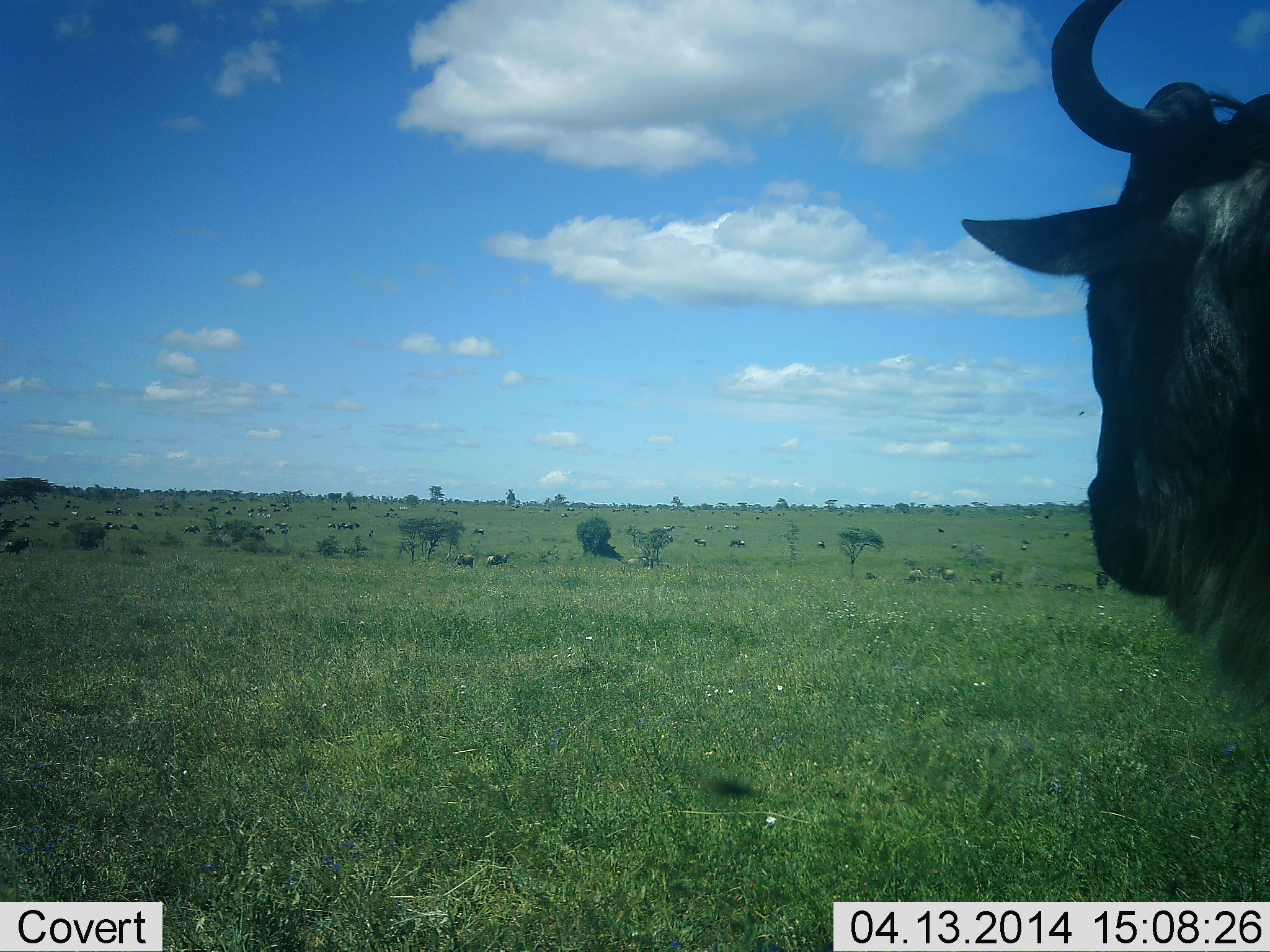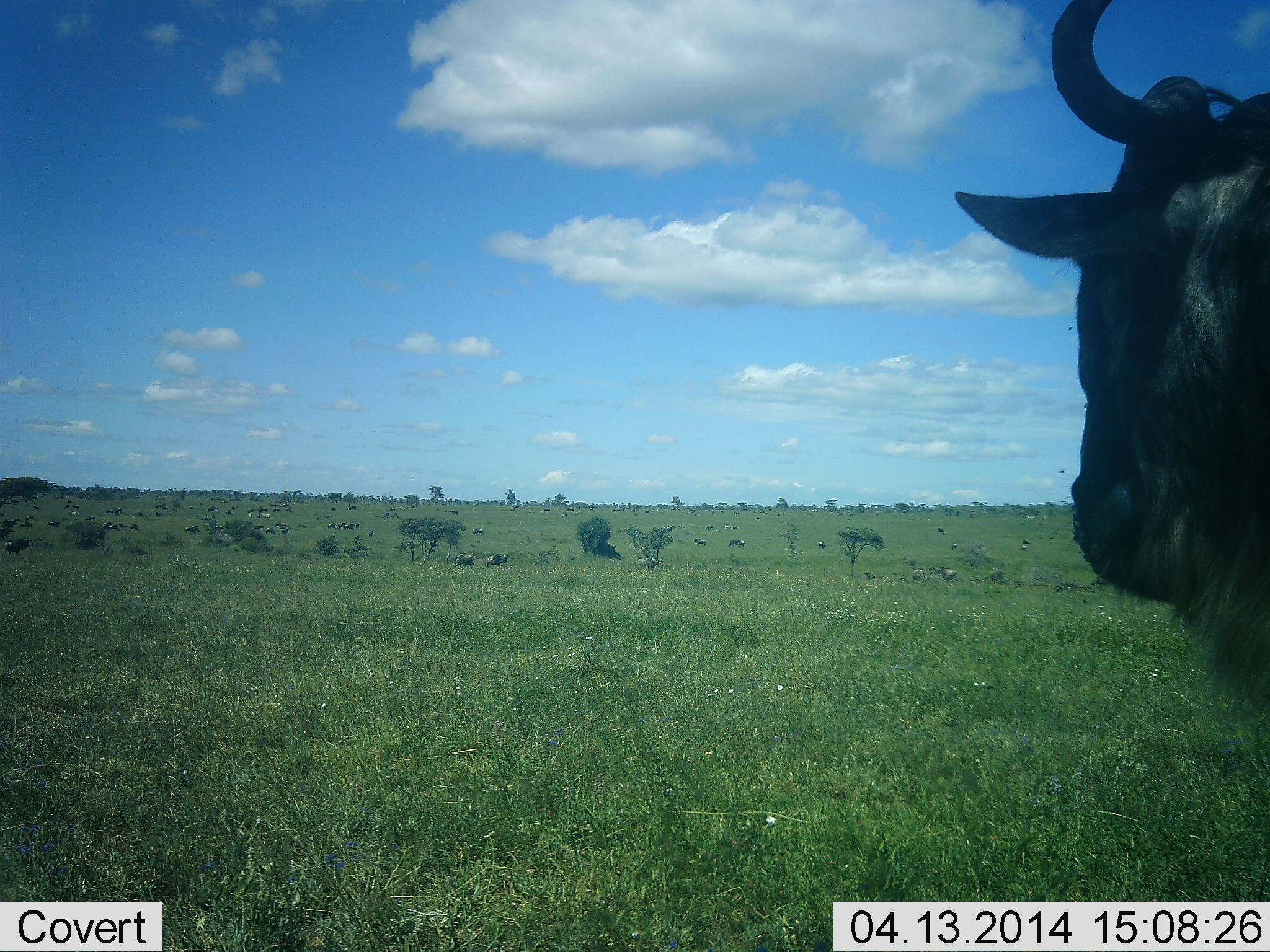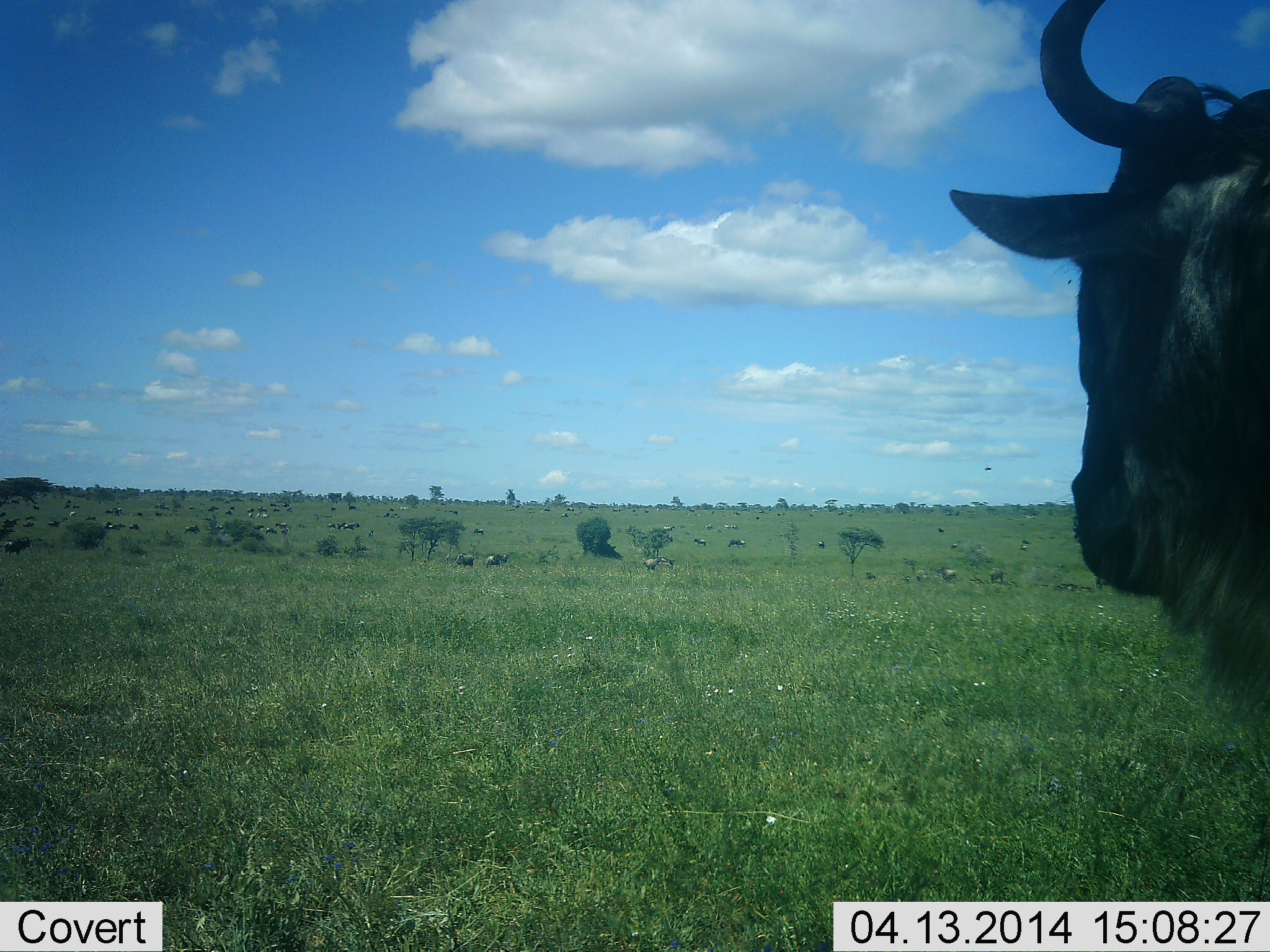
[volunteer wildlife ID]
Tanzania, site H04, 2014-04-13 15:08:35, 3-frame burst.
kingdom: Animalia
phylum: Chordata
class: Mammalia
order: Artiodactyla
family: Bovidae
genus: Connochaetes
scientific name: Connochaetes taurinus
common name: blue wildebeest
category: wildebeest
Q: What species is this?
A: Wildebeest (blue wildebeest) (Connochaetes taurinus).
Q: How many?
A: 11-50.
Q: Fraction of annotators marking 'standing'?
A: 100%.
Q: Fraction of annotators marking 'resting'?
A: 10%.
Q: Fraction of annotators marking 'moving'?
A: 40%.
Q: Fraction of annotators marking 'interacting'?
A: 0%.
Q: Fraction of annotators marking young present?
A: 0%.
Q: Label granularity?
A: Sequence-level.